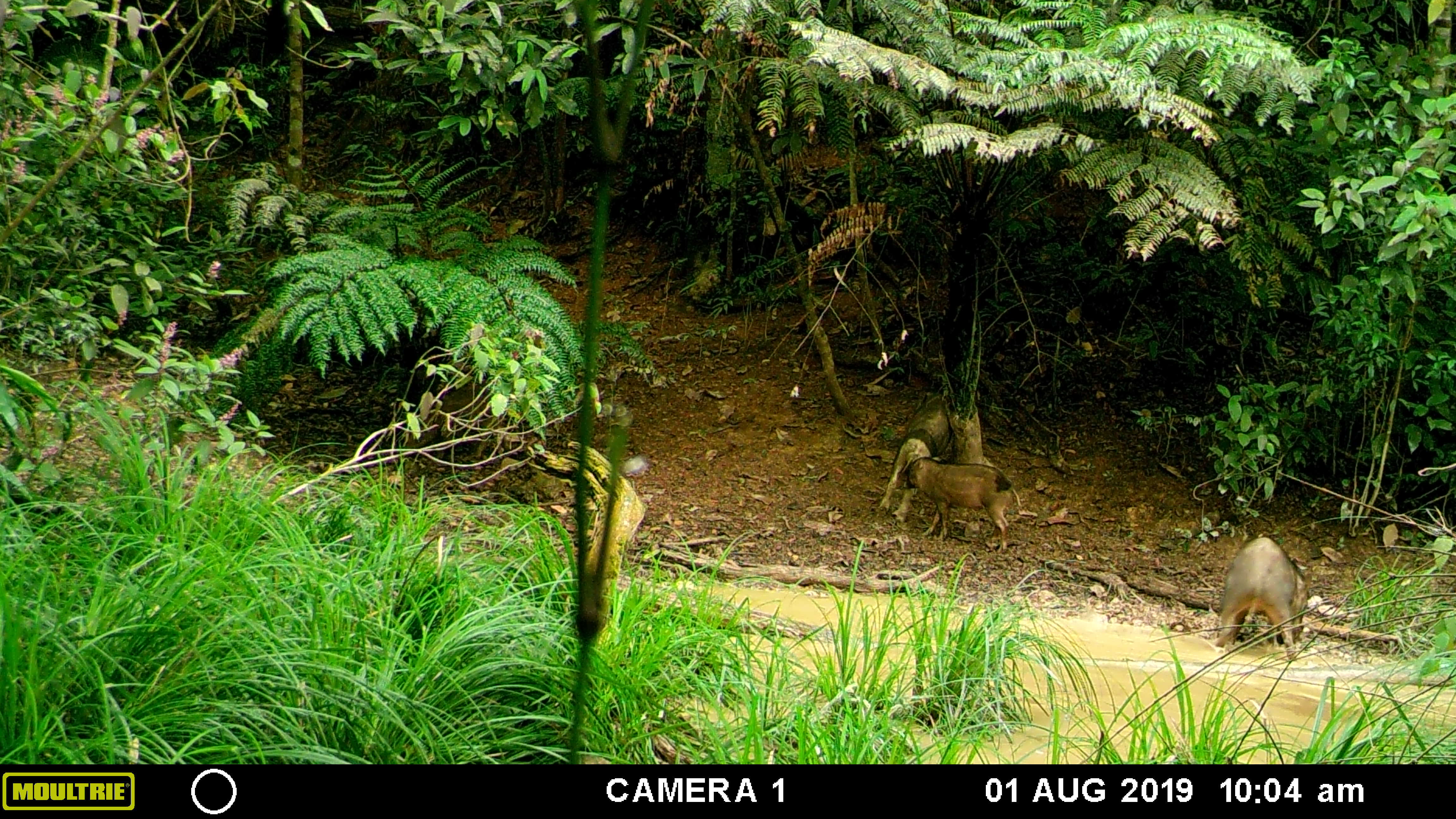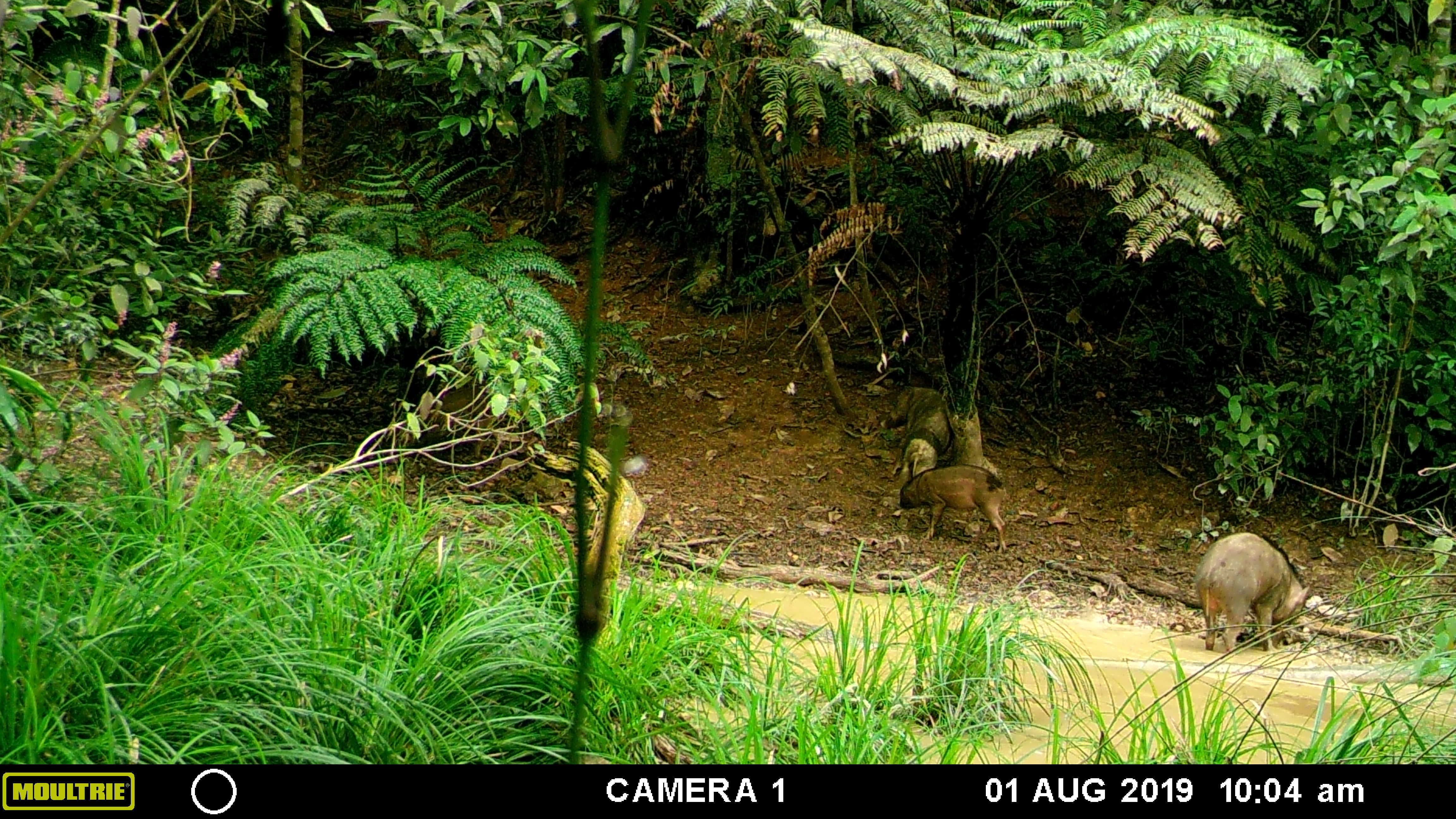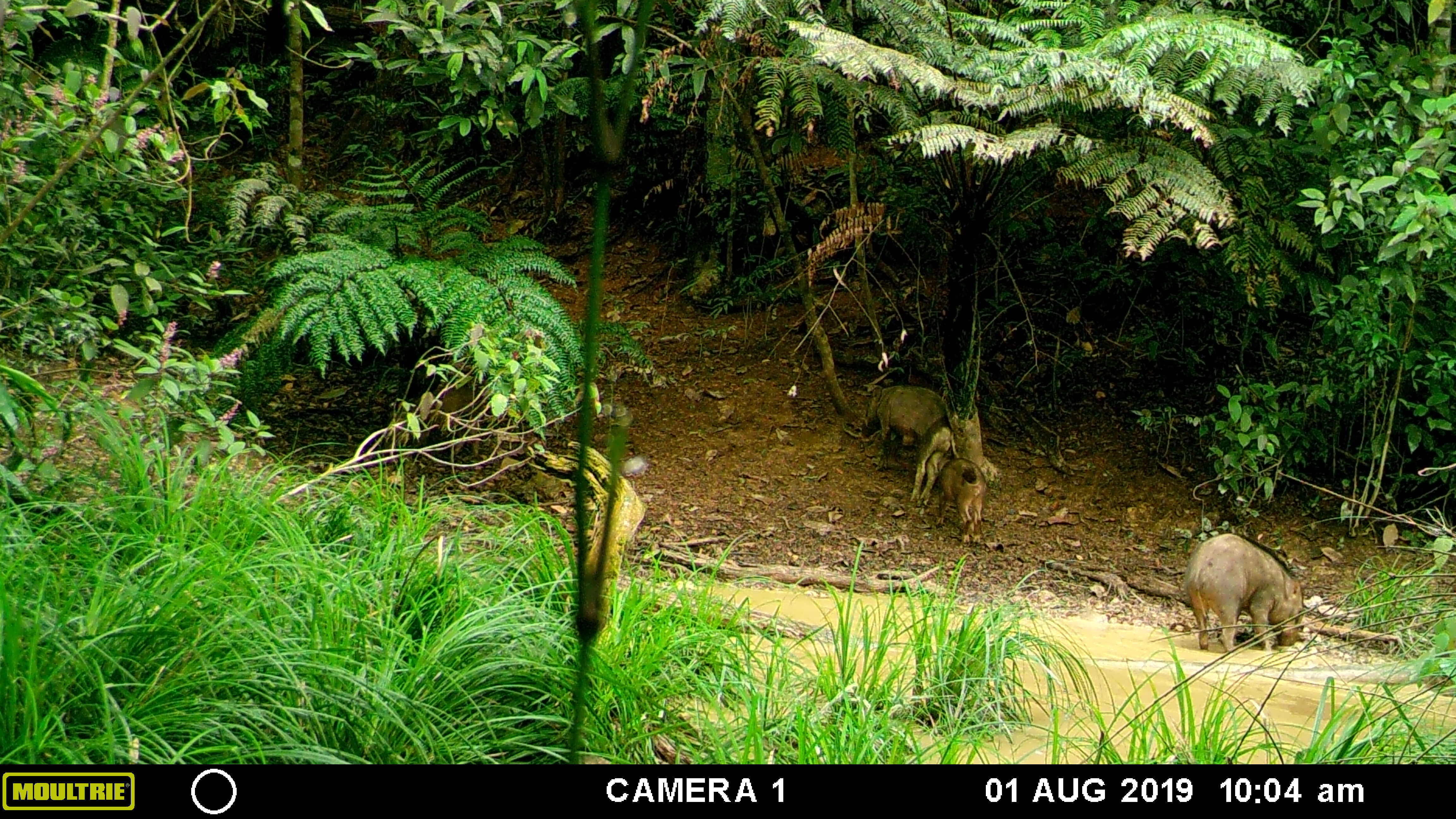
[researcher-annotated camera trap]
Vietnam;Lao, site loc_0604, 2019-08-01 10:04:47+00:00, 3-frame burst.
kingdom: Animalia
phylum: Chordata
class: Mammalia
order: Artiodactyla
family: Suidae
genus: Sus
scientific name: Sus scrofa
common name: eurasian wild pig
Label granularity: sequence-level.